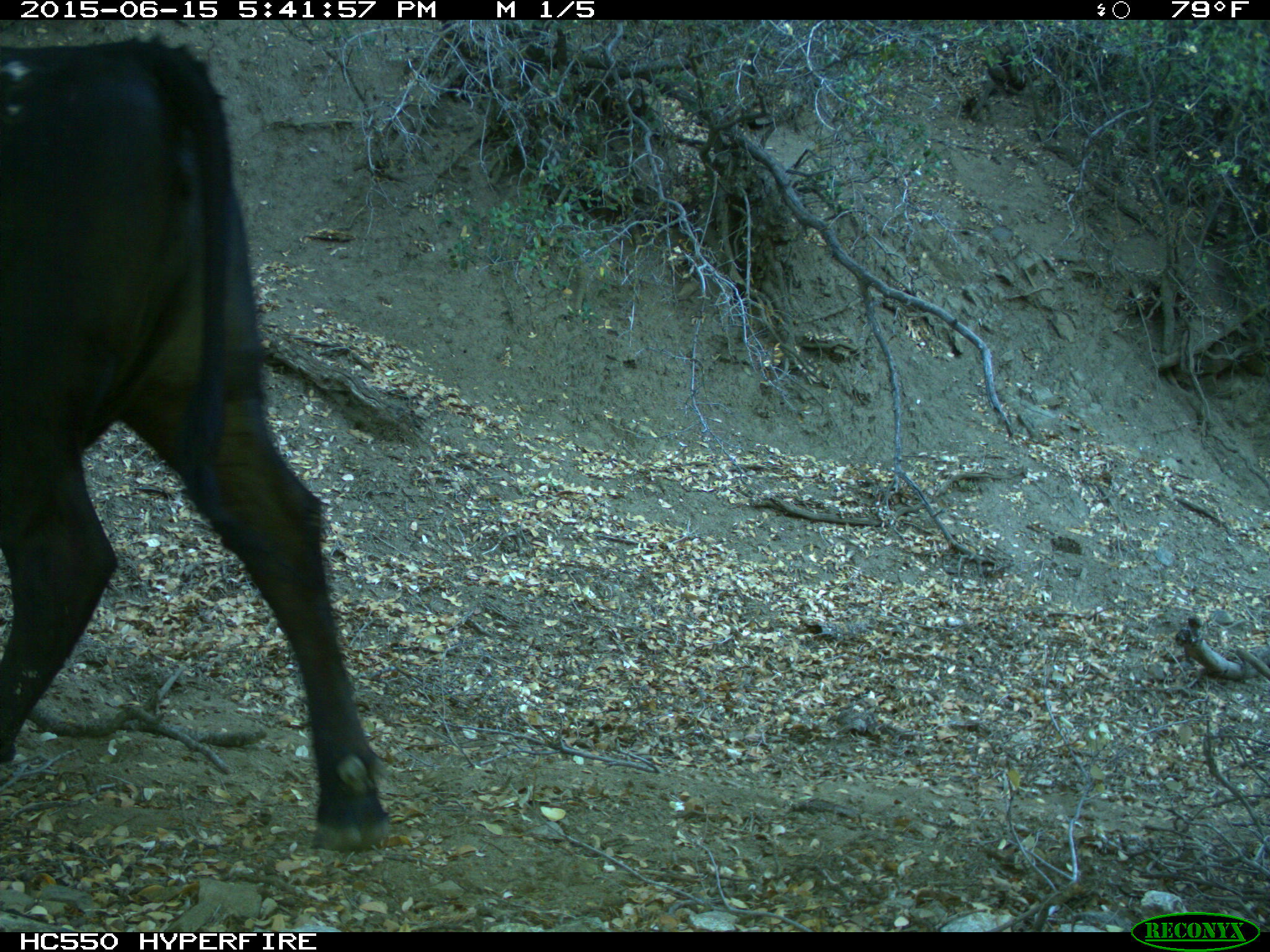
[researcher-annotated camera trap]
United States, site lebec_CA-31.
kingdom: Animalia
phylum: Chordata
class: Mammalia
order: Artiodactyla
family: Bovidae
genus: Bos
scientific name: Bos taurus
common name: domestic cow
Bos taurus (domestic cow).